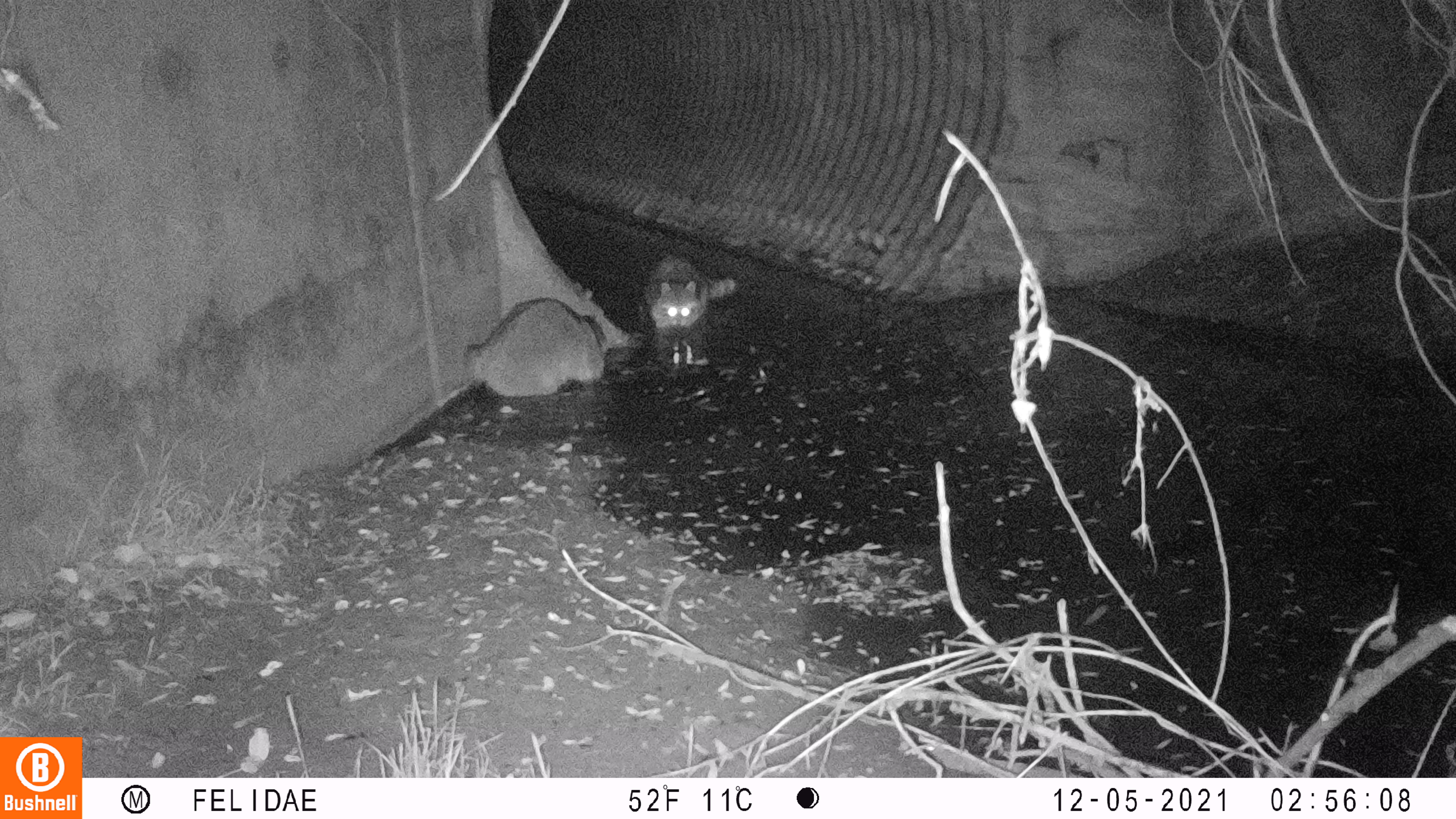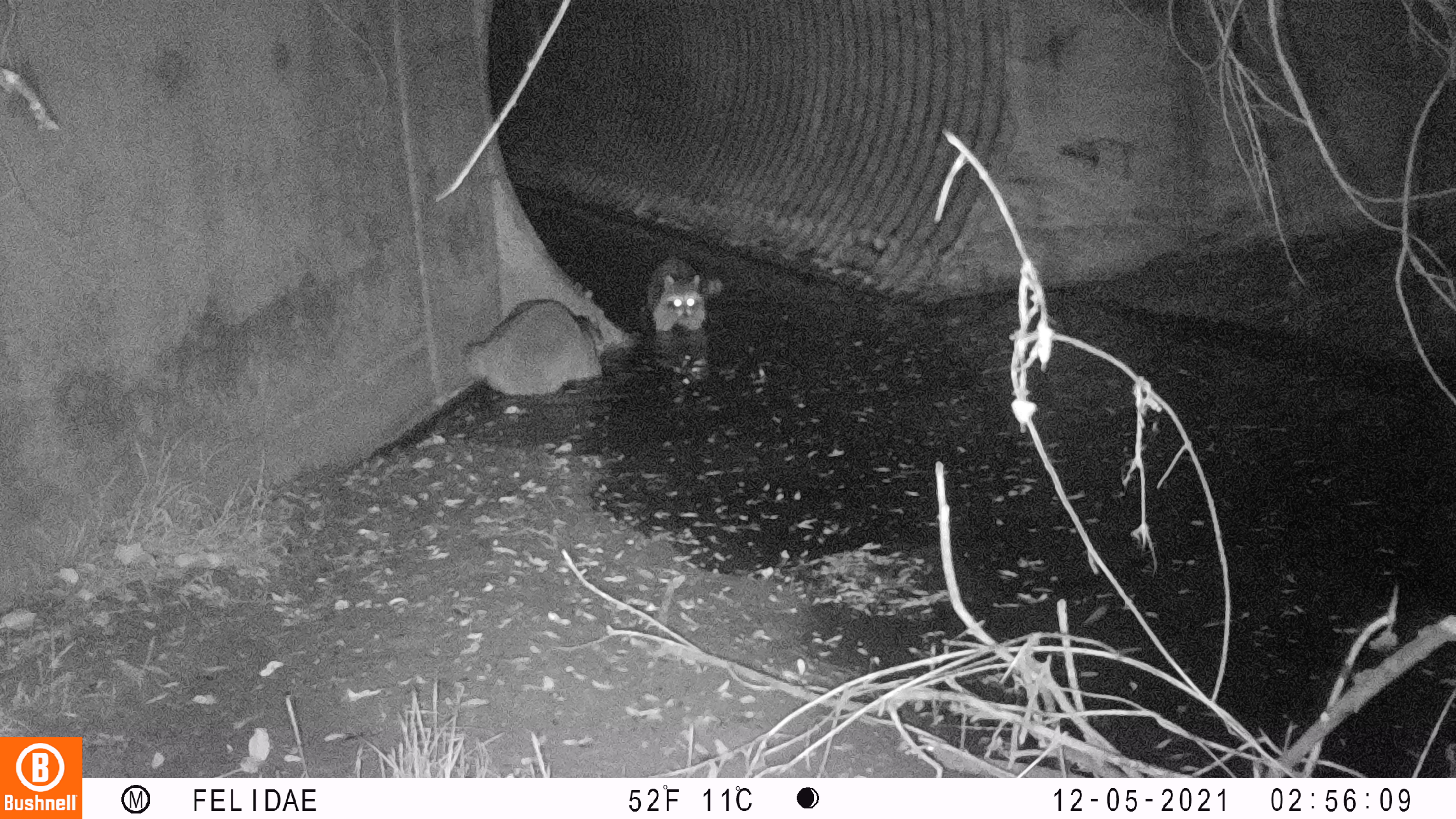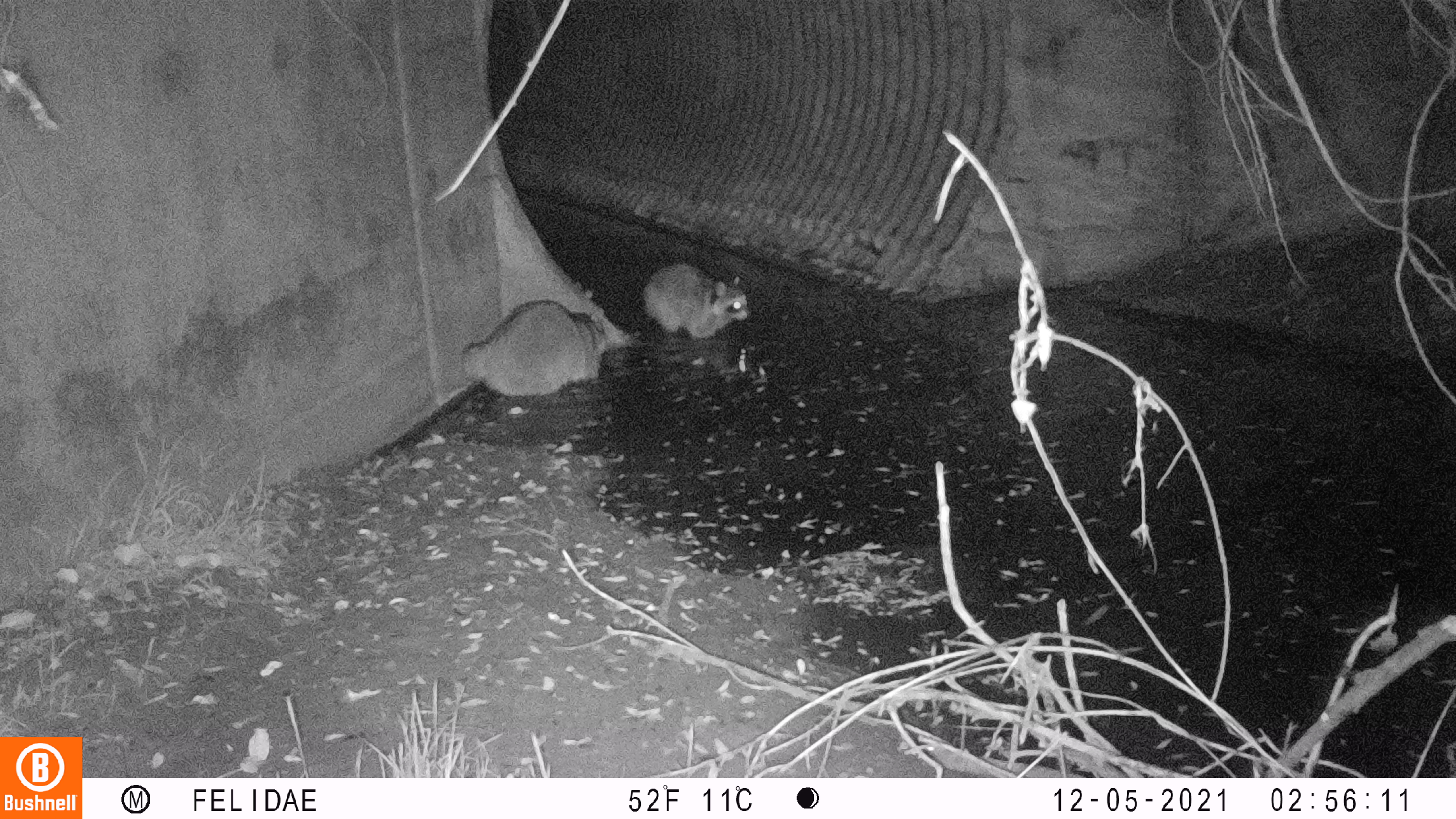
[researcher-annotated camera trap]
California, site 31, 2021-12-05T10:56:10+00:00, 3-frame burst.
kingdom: Animalia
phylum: Chordata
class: Mammalia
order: Carnivora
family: Procyonidae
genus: Procyon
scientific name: Procyon lotor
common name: raccoon